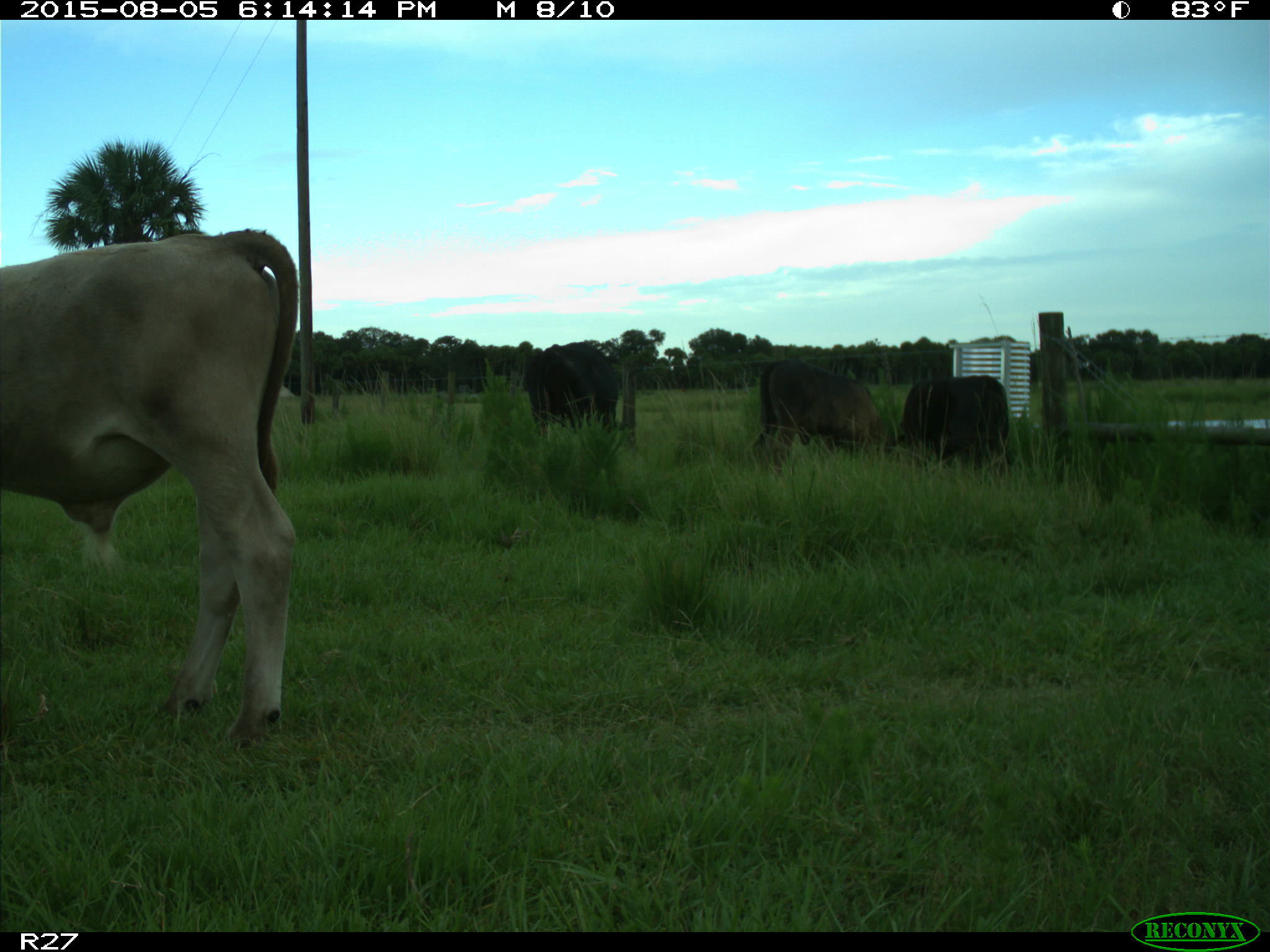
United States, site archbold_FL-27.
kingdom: Animalia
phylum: Chordata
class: Mammalia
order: Artiodactyla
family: Bovidae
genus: Bos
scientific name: Bos taurus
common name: domestic cow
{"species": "Bos taurus (domestic cow)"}